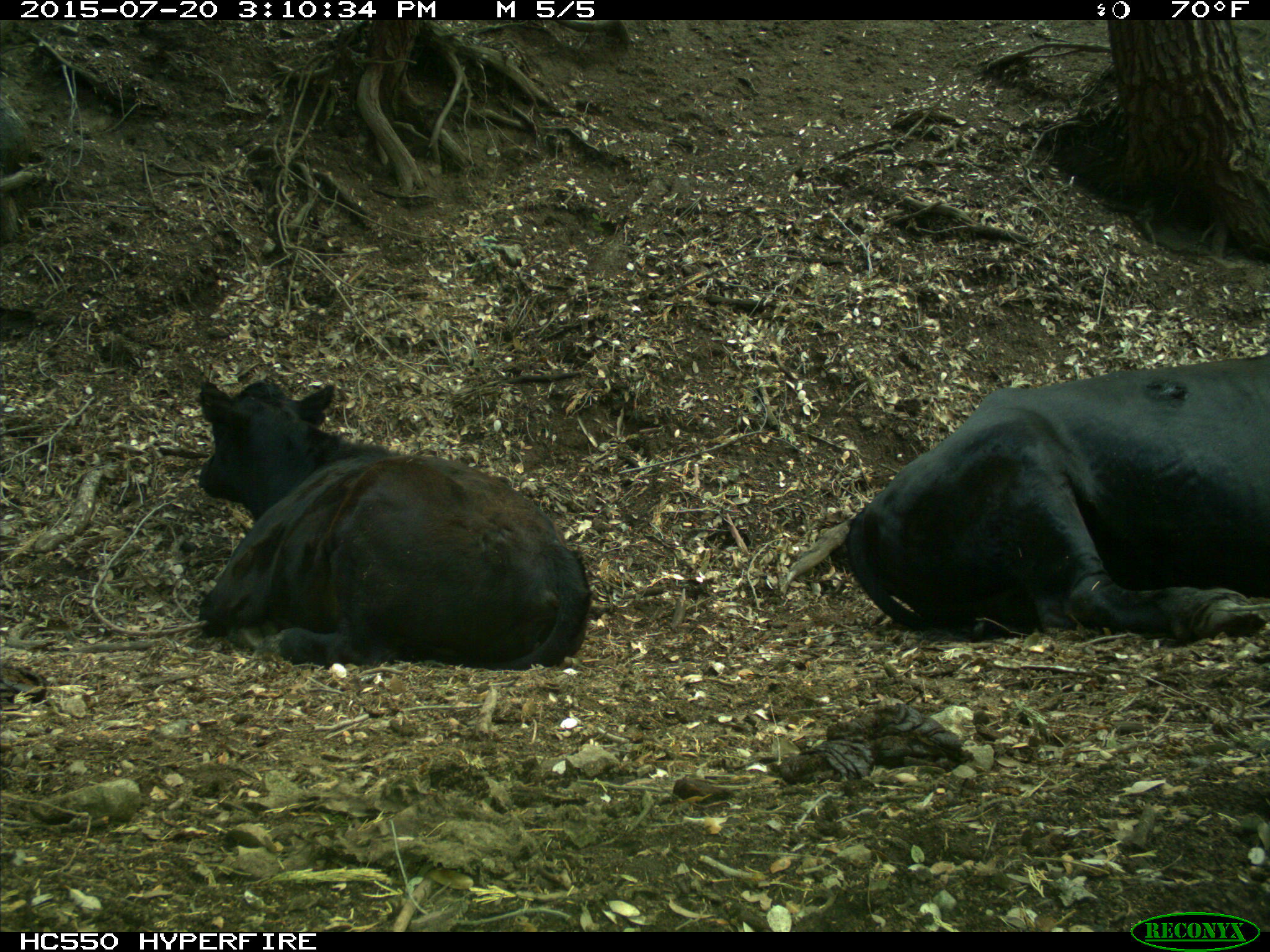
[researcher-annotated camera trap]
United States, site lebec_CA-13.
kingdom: Animalia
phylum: Chordata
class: Mammalia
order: Artiodactyla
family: Bovidae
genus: Bos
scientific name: Bos taurus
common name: domestic cow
Bos taurus (domestic cow).